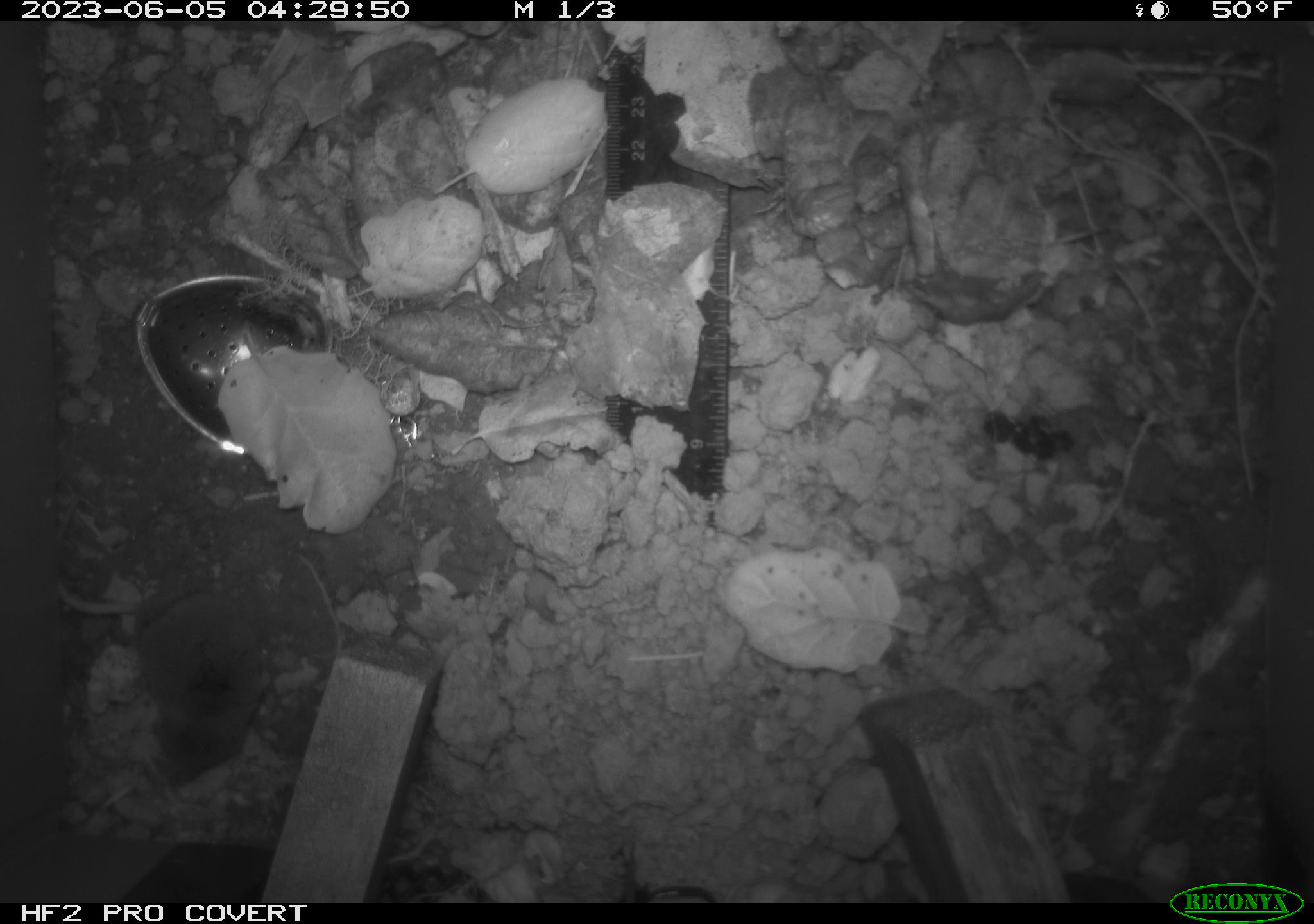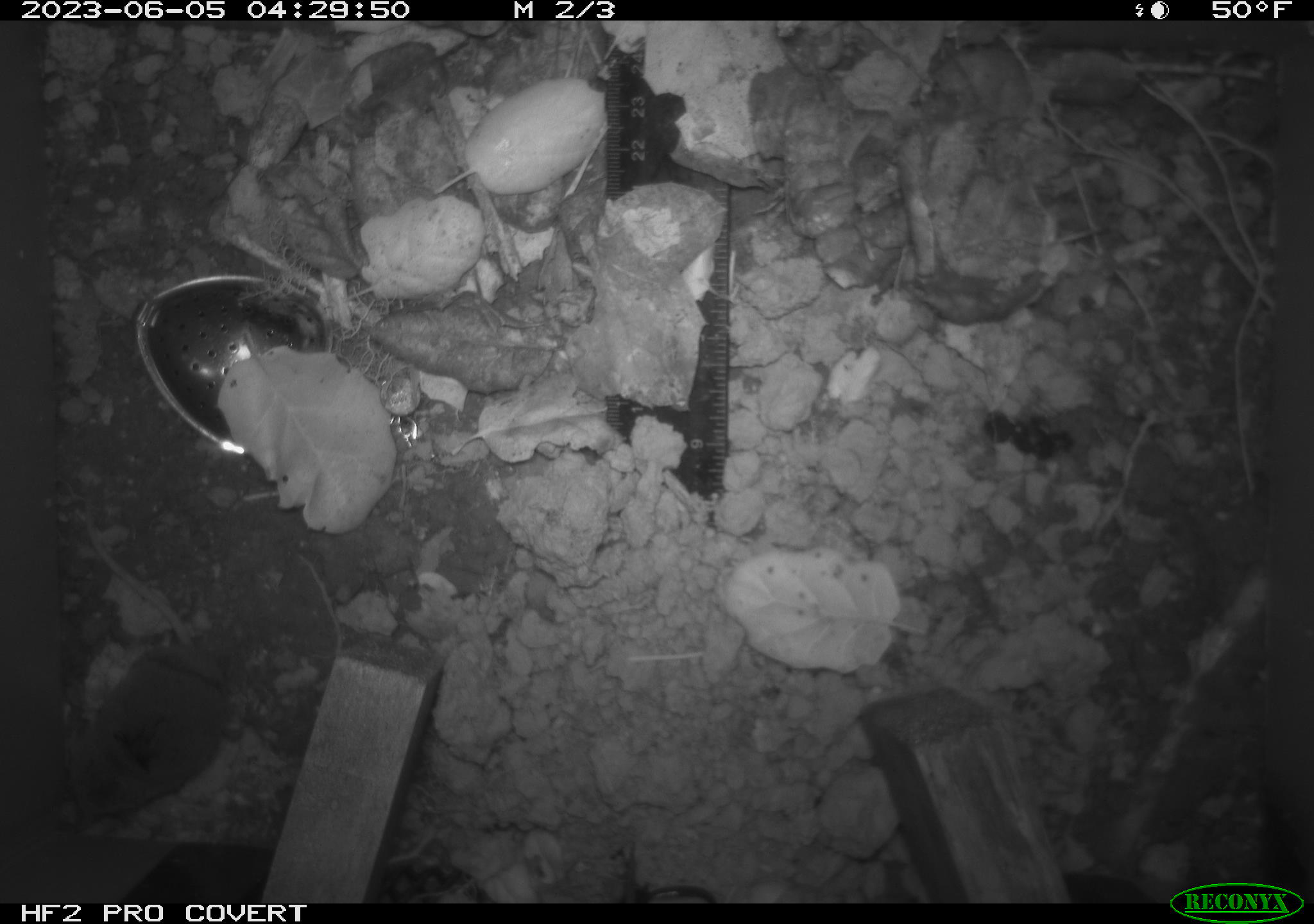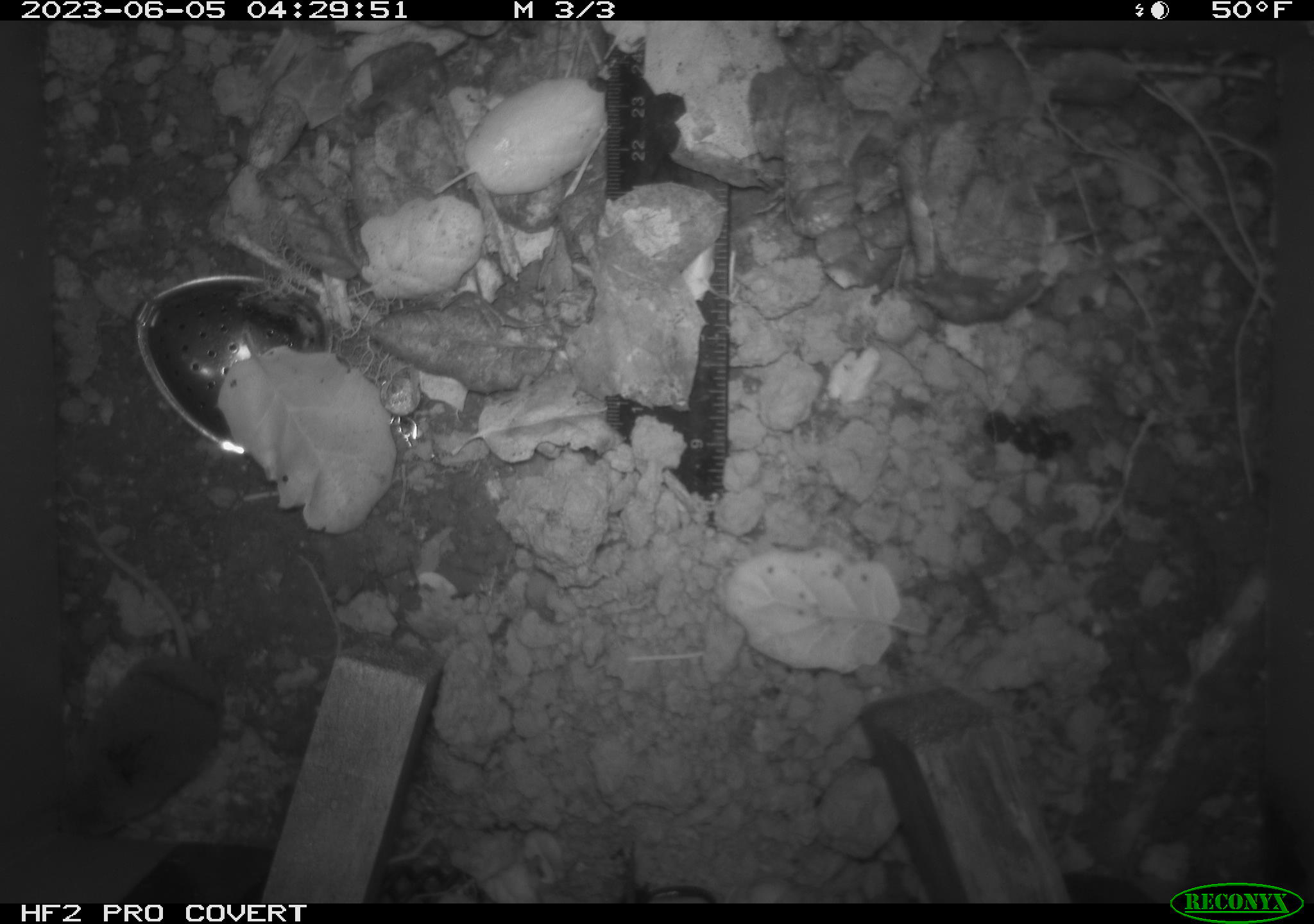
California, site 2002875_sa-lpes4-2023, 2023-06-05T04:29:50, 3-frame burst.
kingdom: Animalia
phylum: Chordata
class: Mammalia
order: Eulipotyphla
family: Soricidae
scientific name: Soricidae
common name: shrews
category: soricidae family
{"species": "soricidae family (shrews) (Soricidae)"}